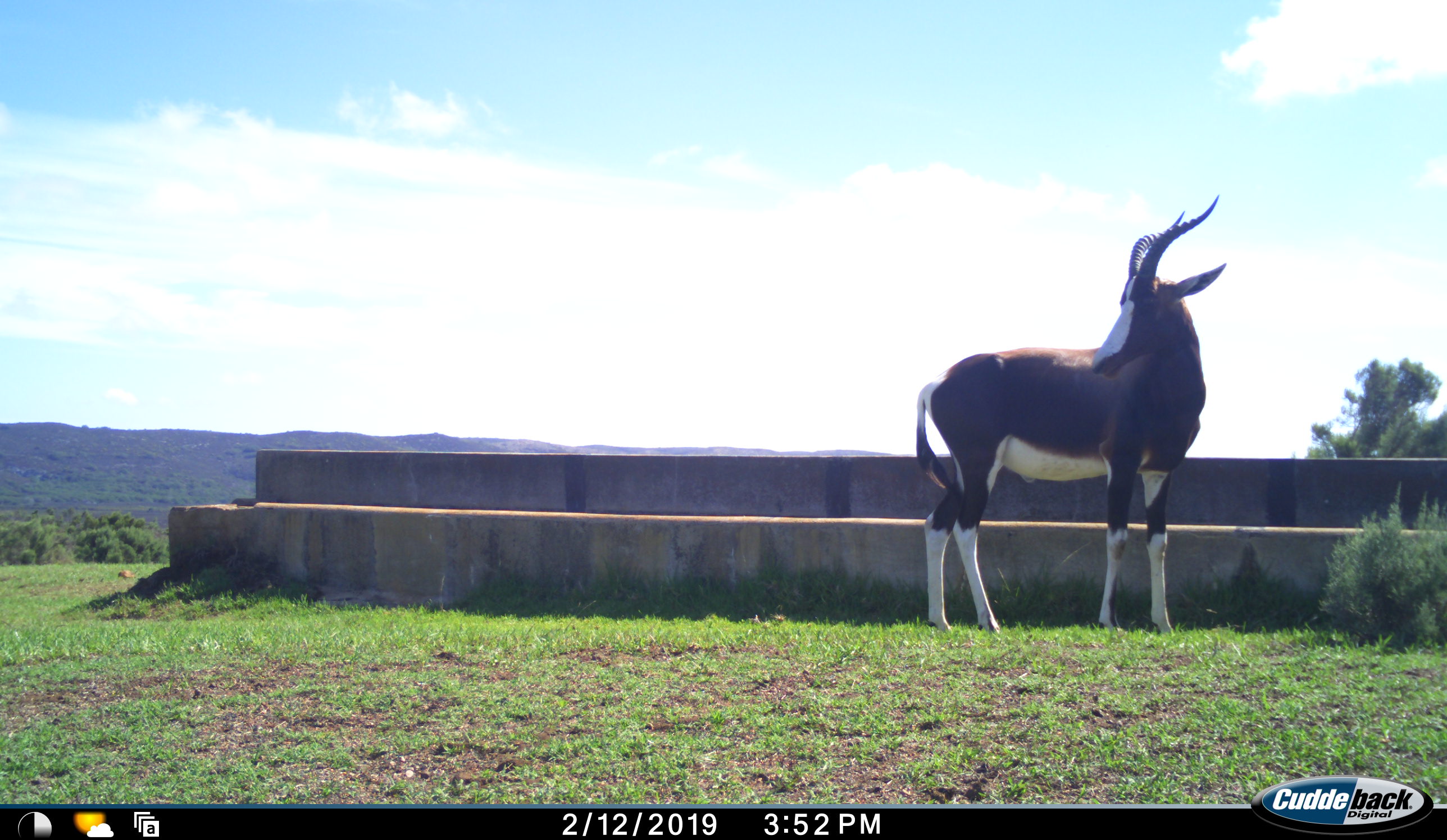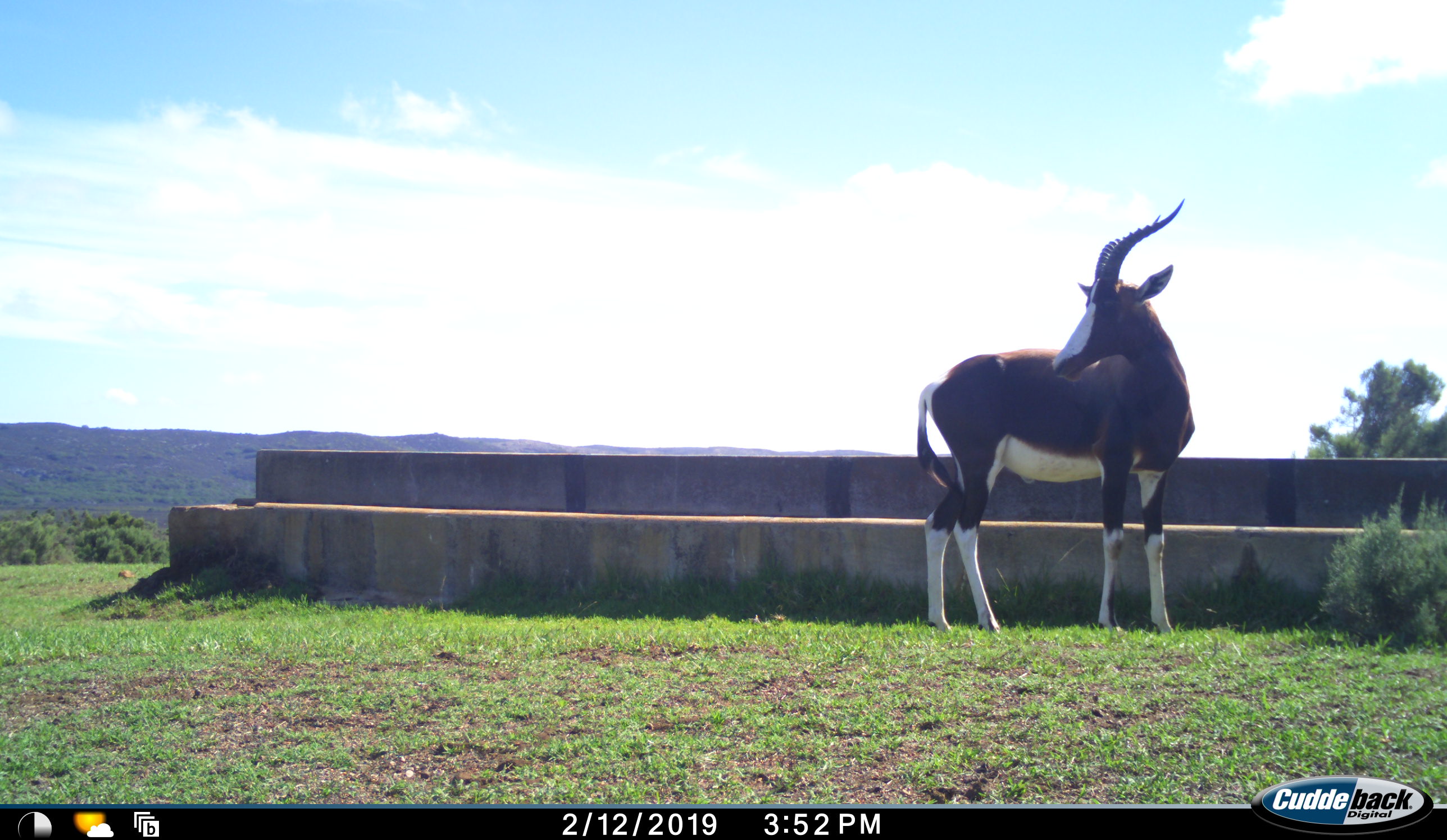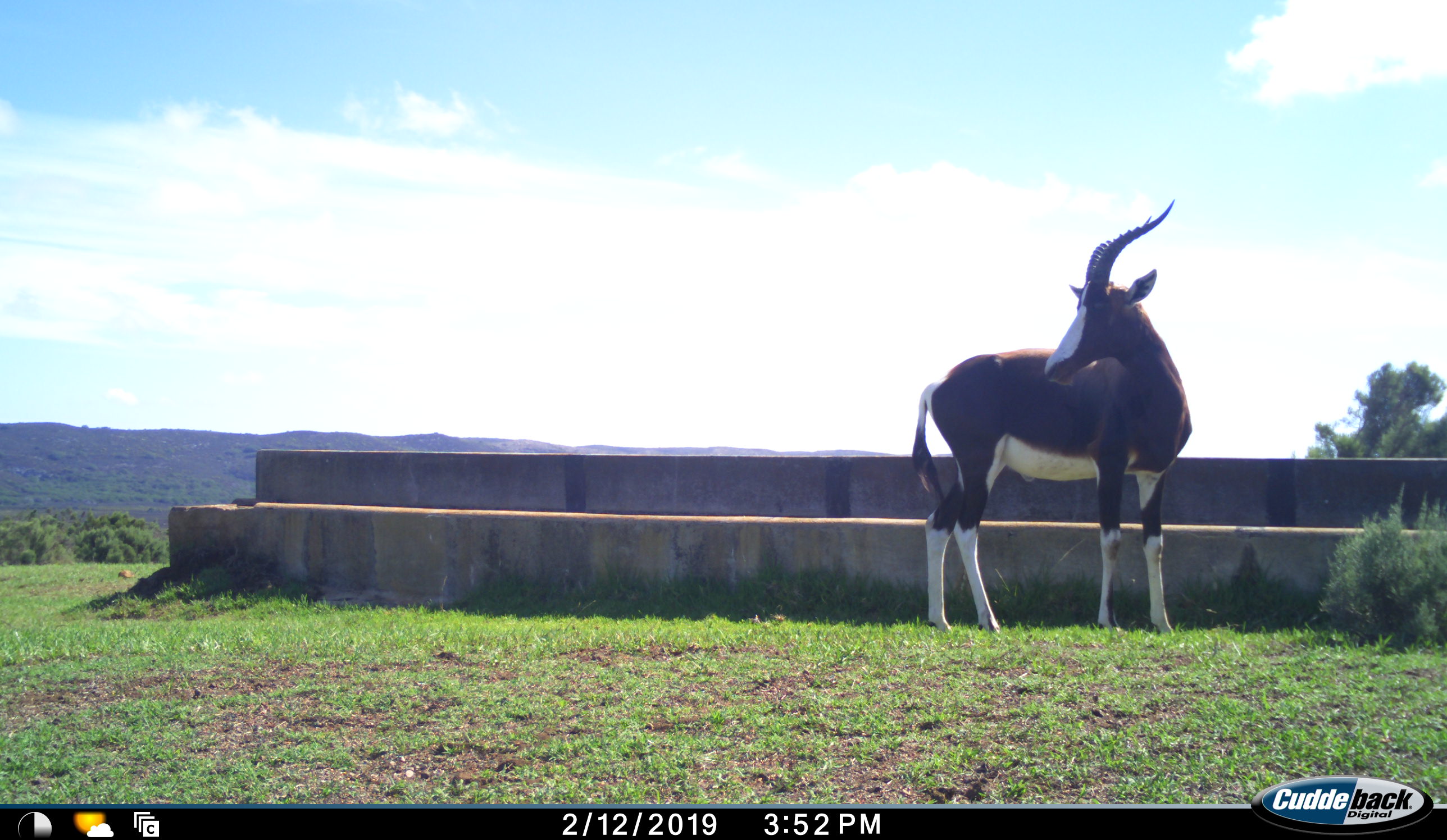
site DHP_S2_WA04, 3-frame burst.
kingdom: Animalia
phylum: Chordata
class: Mammalia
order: Artiodactyla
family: Bovidae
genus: Damaliscus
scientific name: Damaliscus pygargus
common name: bontebok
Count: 1.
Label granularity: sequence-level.